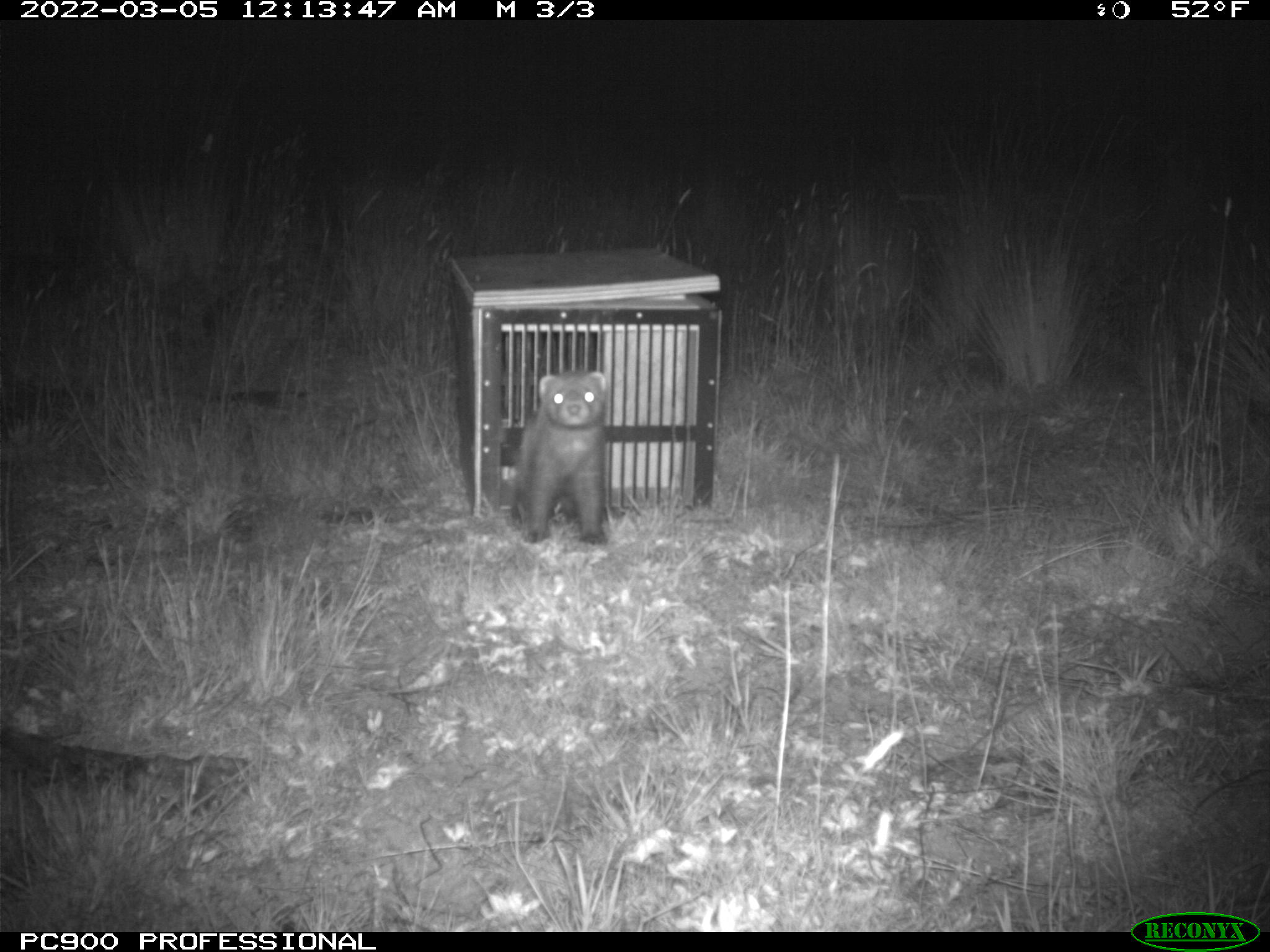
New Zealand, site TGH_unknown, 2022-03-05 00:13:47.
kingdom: Animalia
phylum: Chordata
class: Mammalia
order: Carnivora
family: Mustelidae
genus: Mustela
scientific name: Mustela furo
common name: ferret